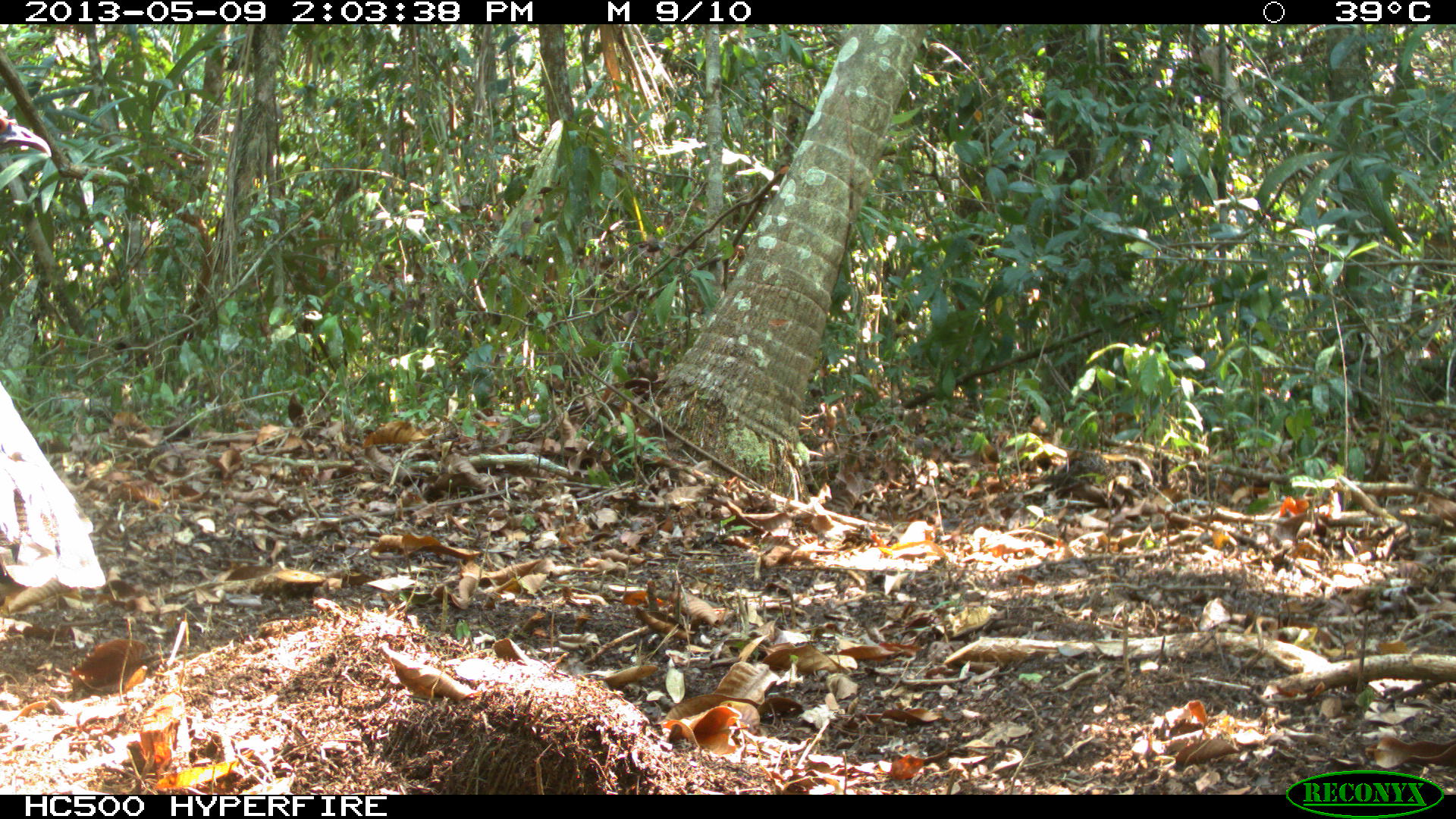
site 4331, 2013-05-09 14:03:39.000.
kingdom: Animalia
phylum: Chordata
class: Aves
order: Galliformes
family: Phasianidae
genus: Meleagris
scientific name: Meleagris ocellata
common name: ocellated turkey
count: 1